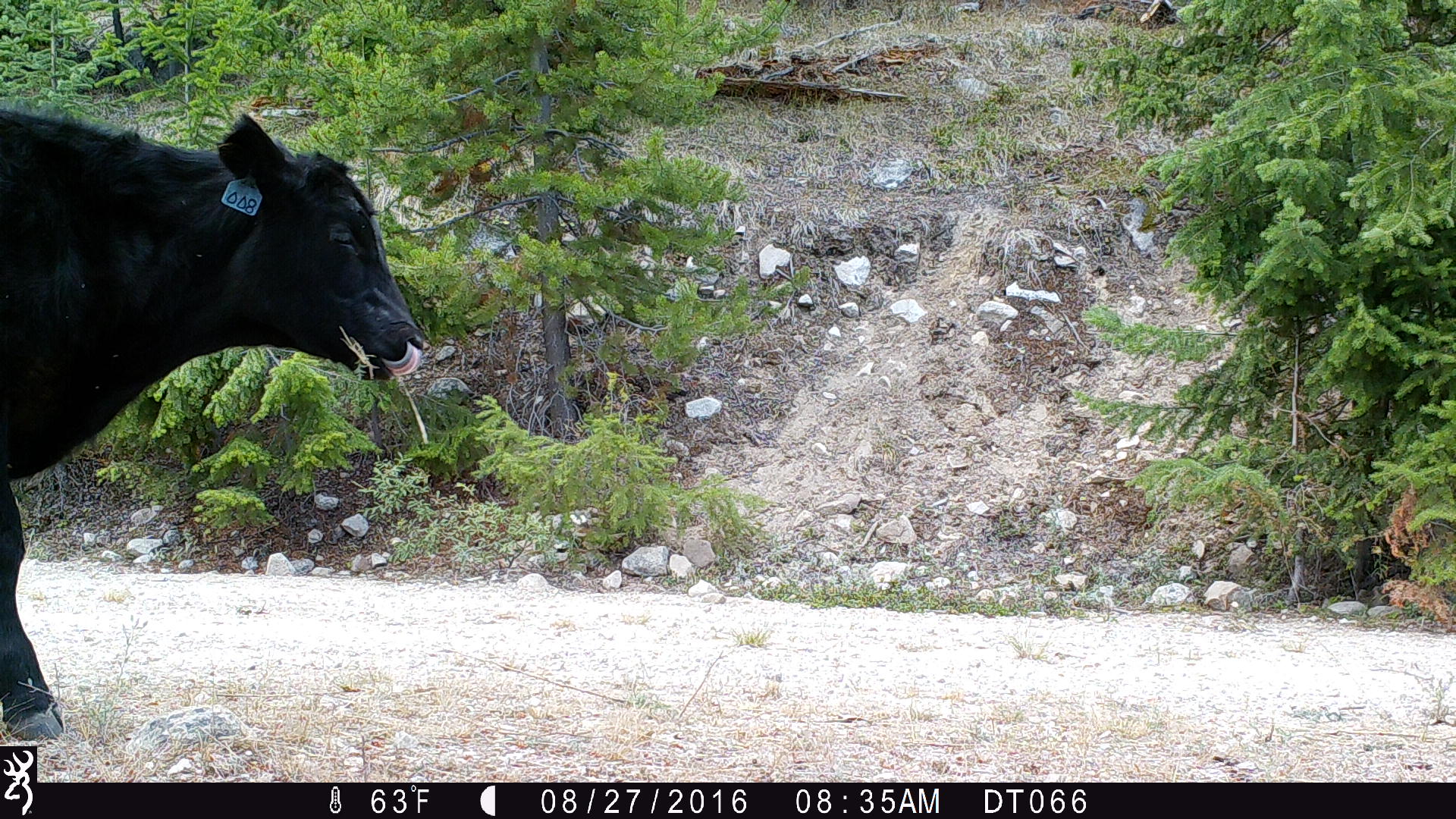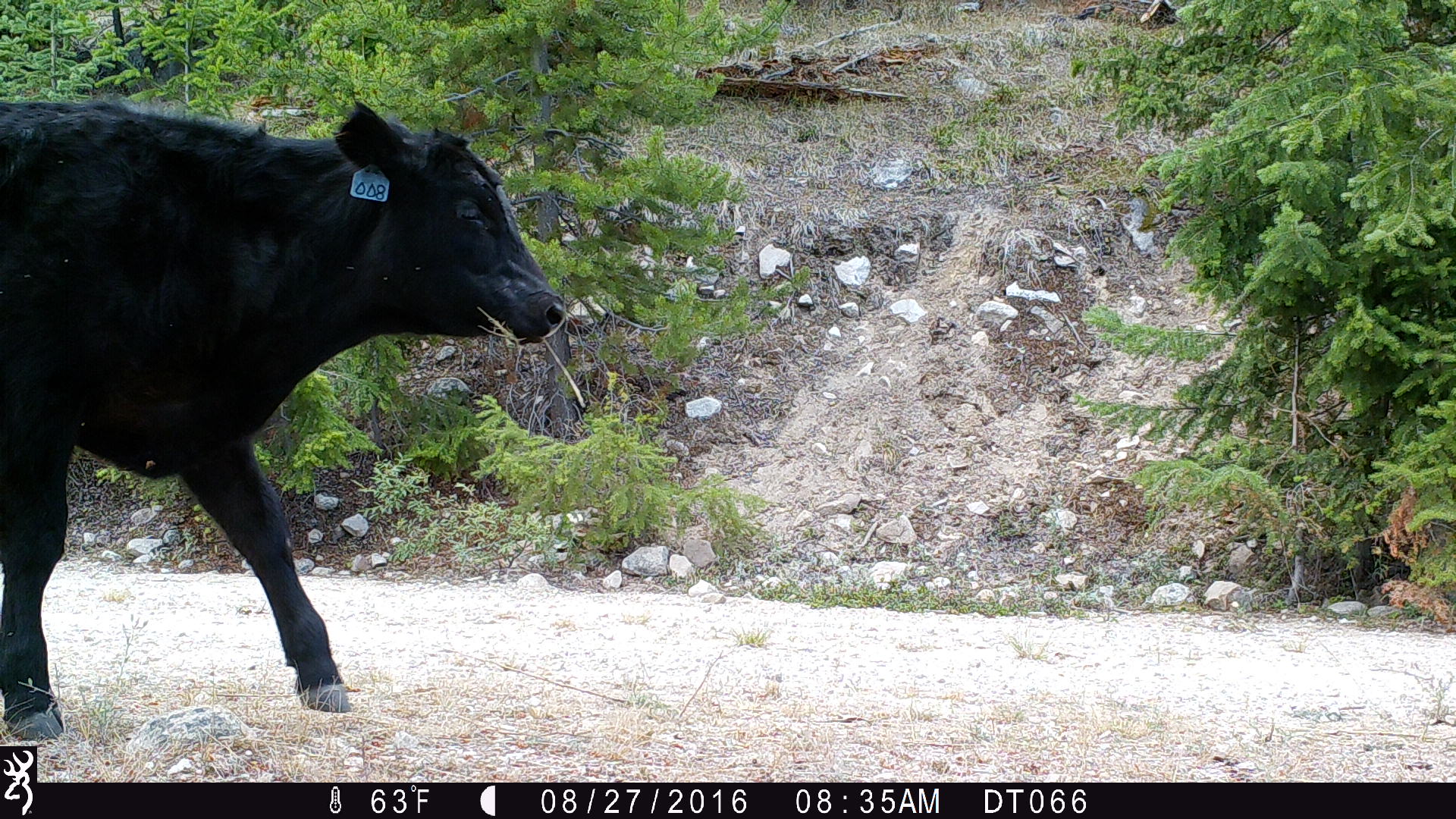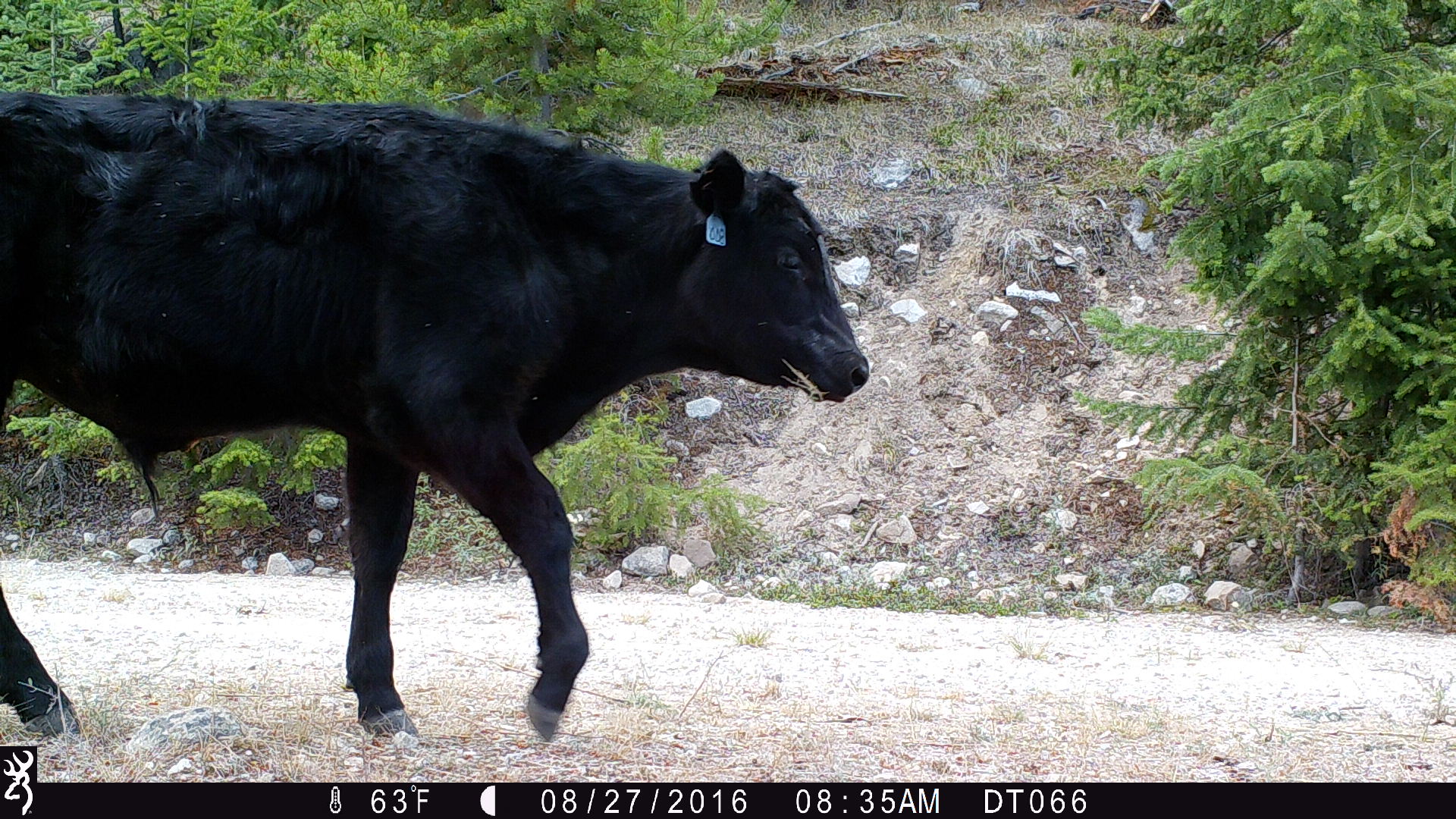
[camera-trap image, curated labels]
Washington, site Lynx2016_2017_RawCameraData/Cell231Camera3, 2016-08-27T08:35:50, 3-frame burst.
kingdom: Animalia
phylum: Chordata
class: Mammalia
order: Artiodactyla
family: Bovidae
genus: Bos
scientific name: Bos taurus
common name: domestic cattle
Domestic cattle (Bos taurus). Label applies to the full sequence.